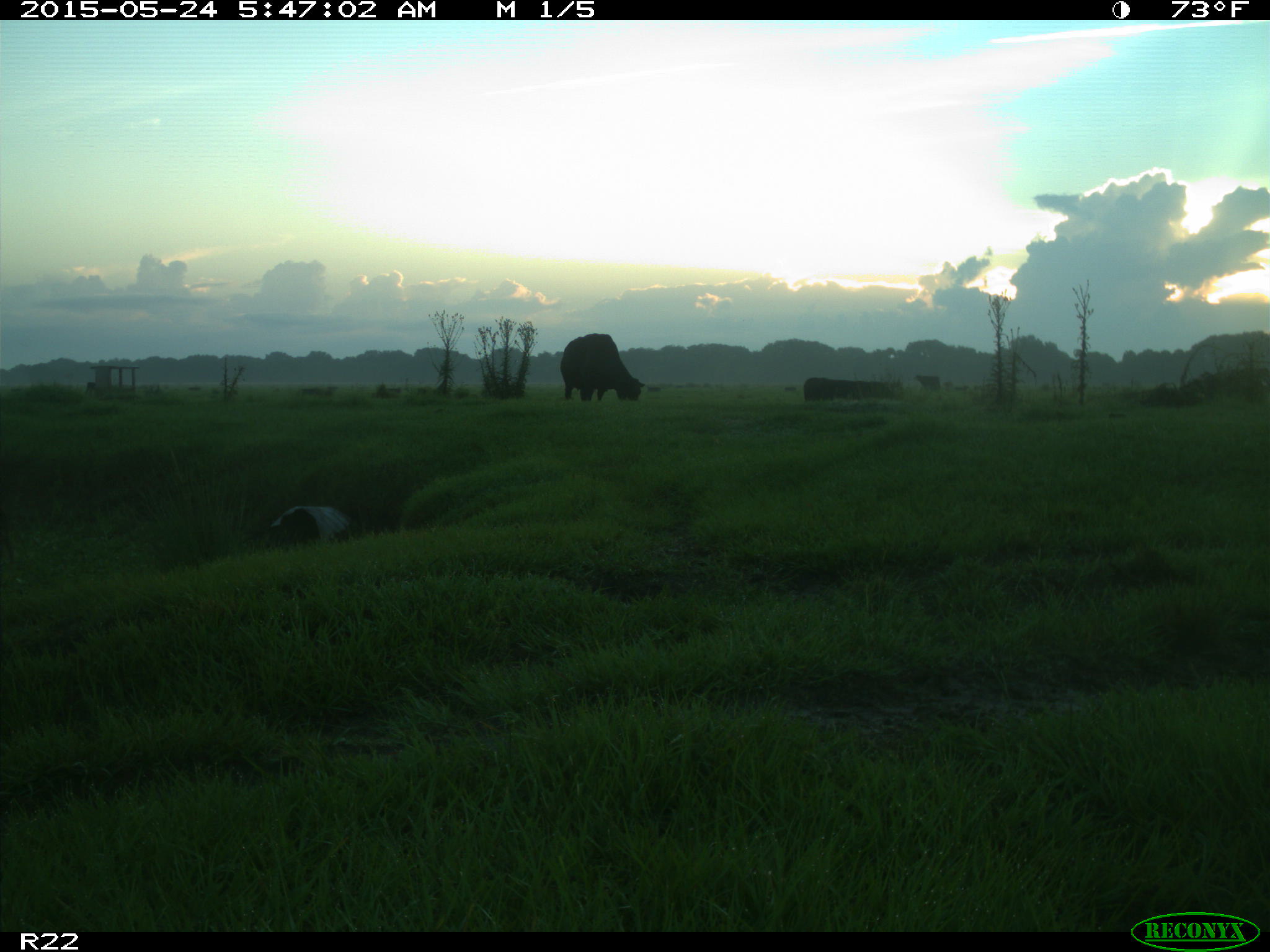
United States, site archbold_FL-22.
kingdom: Animalia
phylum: Chordata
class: Mammalia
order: Artiodactyla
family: Bovidae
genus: Bos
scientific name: Bos taurus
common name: domestic cow